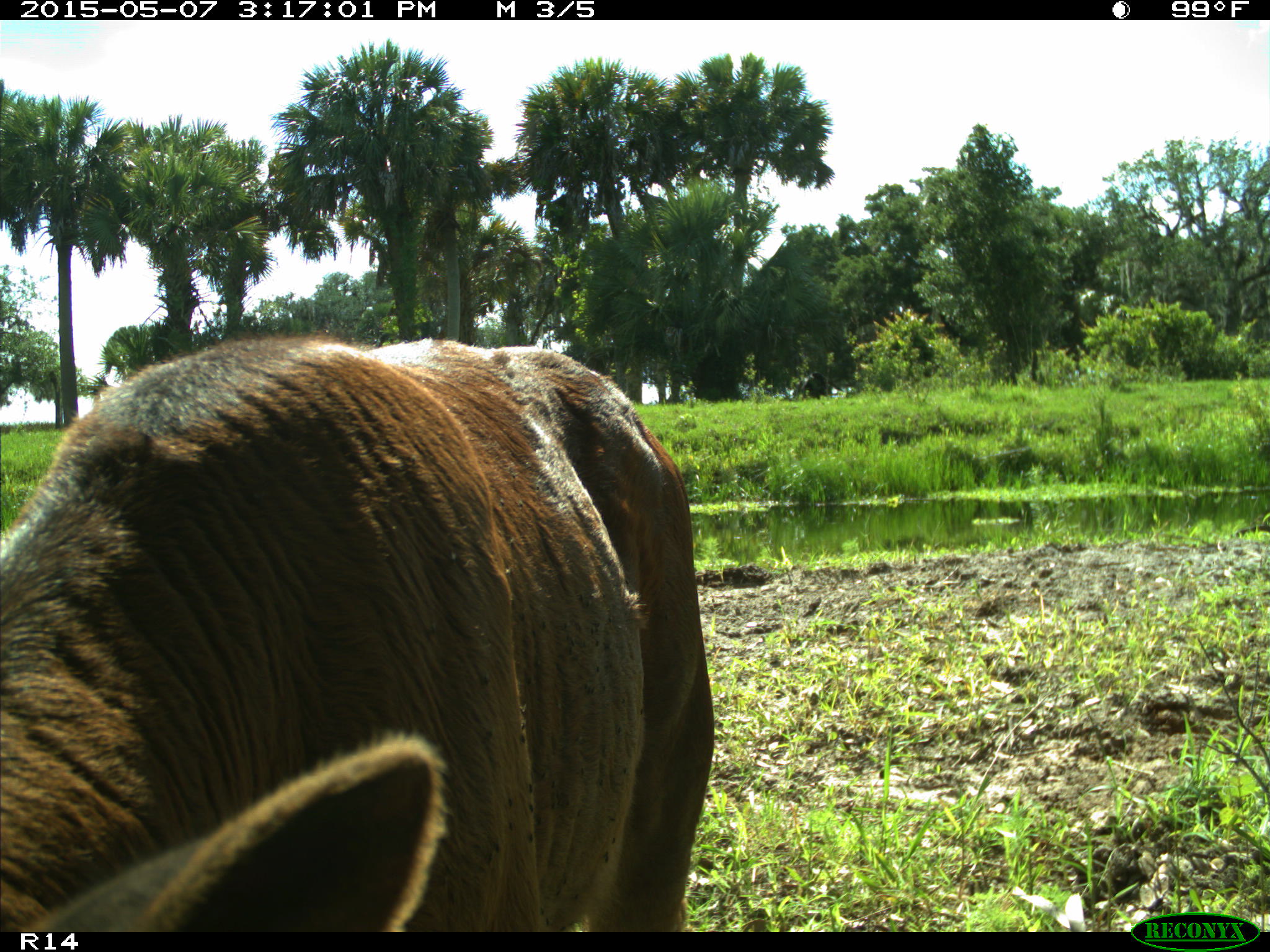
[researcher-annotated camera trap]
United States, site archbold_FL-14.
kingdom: Animalia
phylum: Chordata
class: Mammalia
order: Artiodactyla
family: Bovidae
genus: Bos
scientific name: Bos taurus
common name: domestic cow